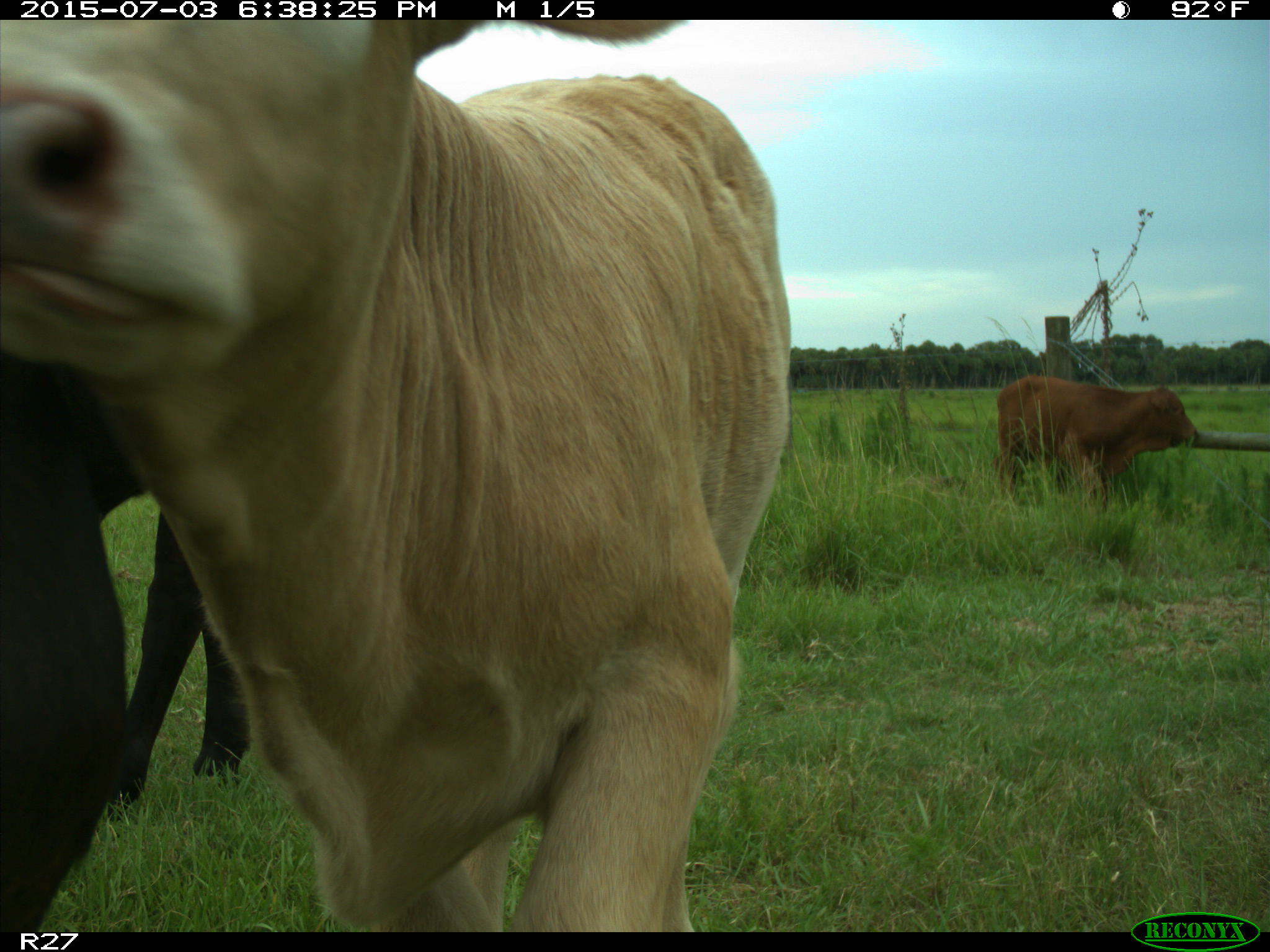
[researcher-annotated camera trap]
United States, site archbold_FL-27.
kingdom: Animalia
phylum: Chordata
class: Mammalia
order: Artiodactyla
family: Bovidae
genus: Bos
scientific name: Bos taurus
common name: domestic cow